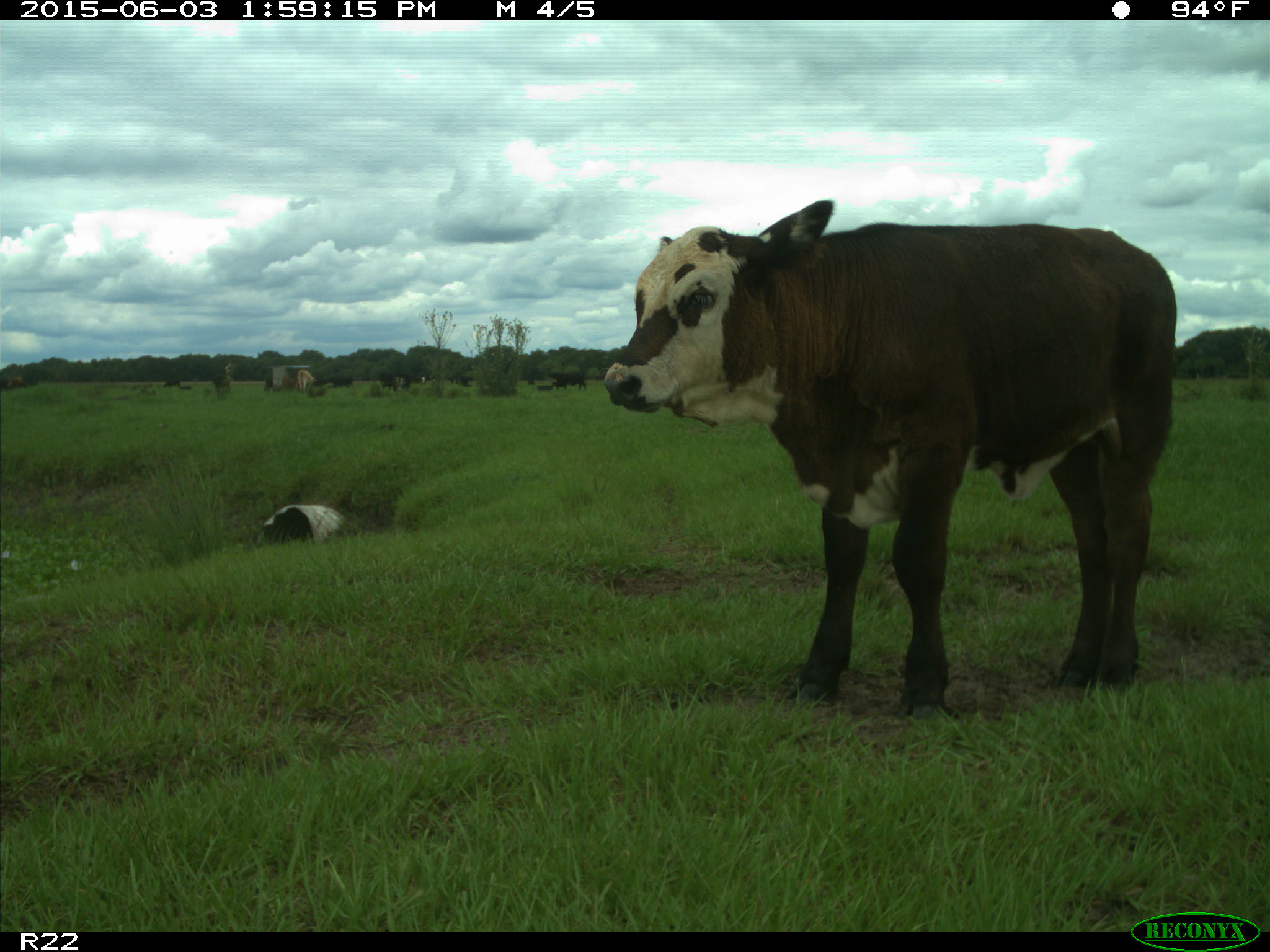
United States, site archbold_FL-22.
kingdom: Animalia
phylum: Chordata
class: Mammalia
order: Artiodactyla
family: Bovidae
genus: Bos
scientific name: Bos taurus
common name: domestic cow